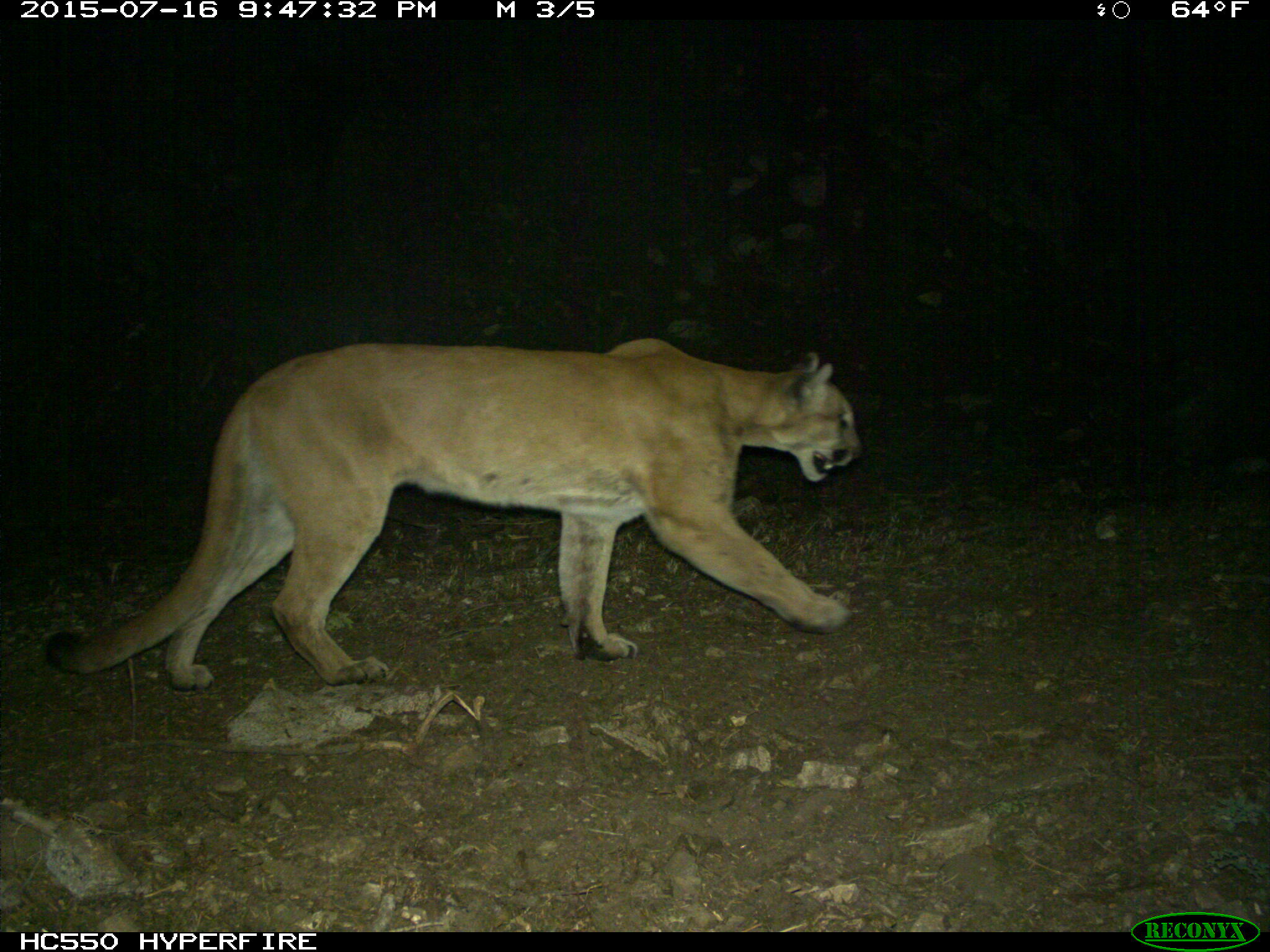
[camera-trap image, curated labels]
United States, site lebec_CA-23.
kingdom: Animalia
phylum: Chordata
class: Mammalia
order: Carnivora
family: Felidae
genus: Puma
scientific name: Puma concolor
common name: mountain lion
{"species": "Puma concolor (mountain lion)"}